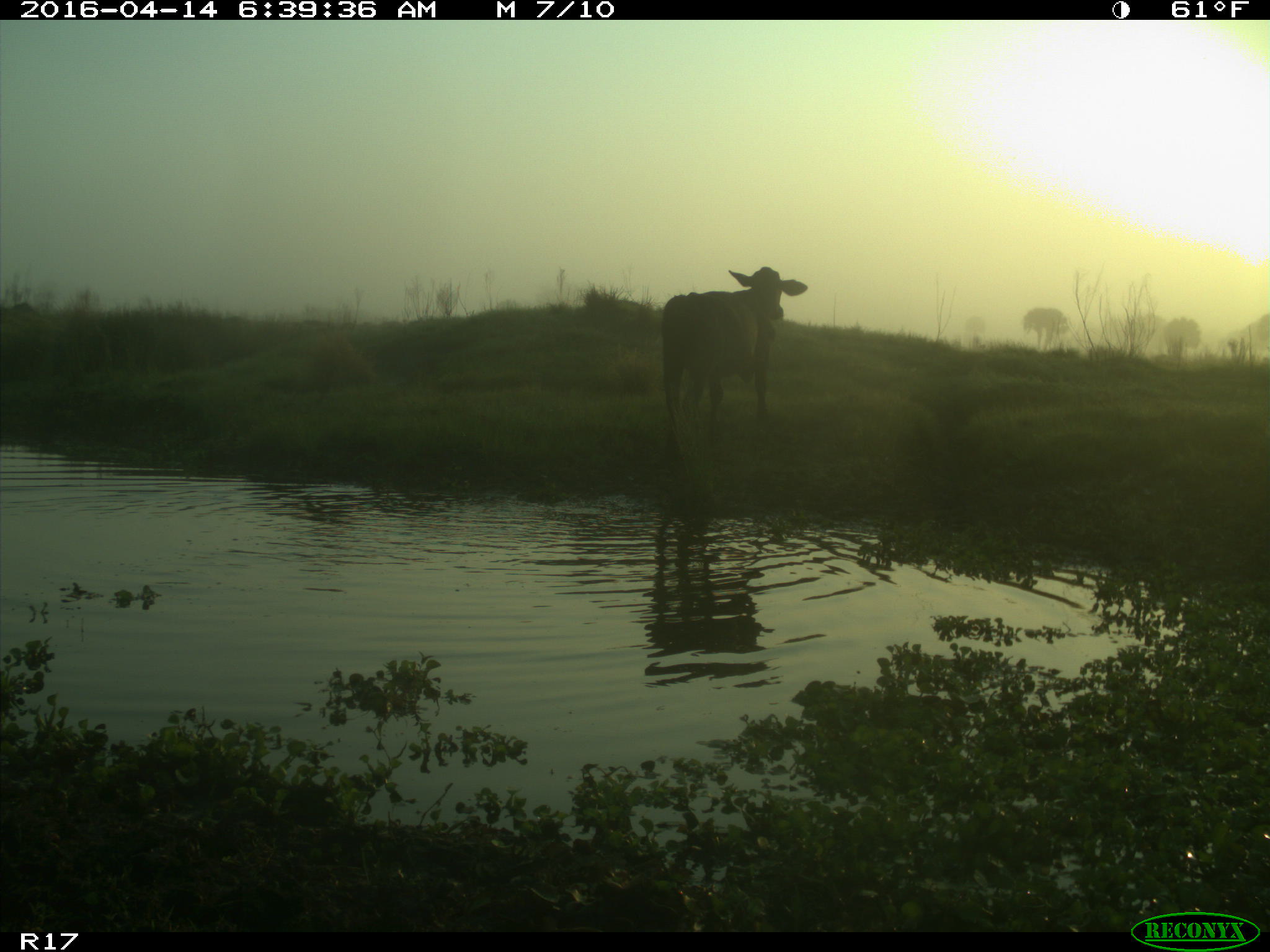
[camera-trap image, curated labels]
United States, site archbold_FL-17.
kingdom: Animalia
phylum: Chordata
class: Mammalia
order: Artiodactyla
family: Bovidae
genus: Bos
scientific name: Bos taurus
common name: domestic cow